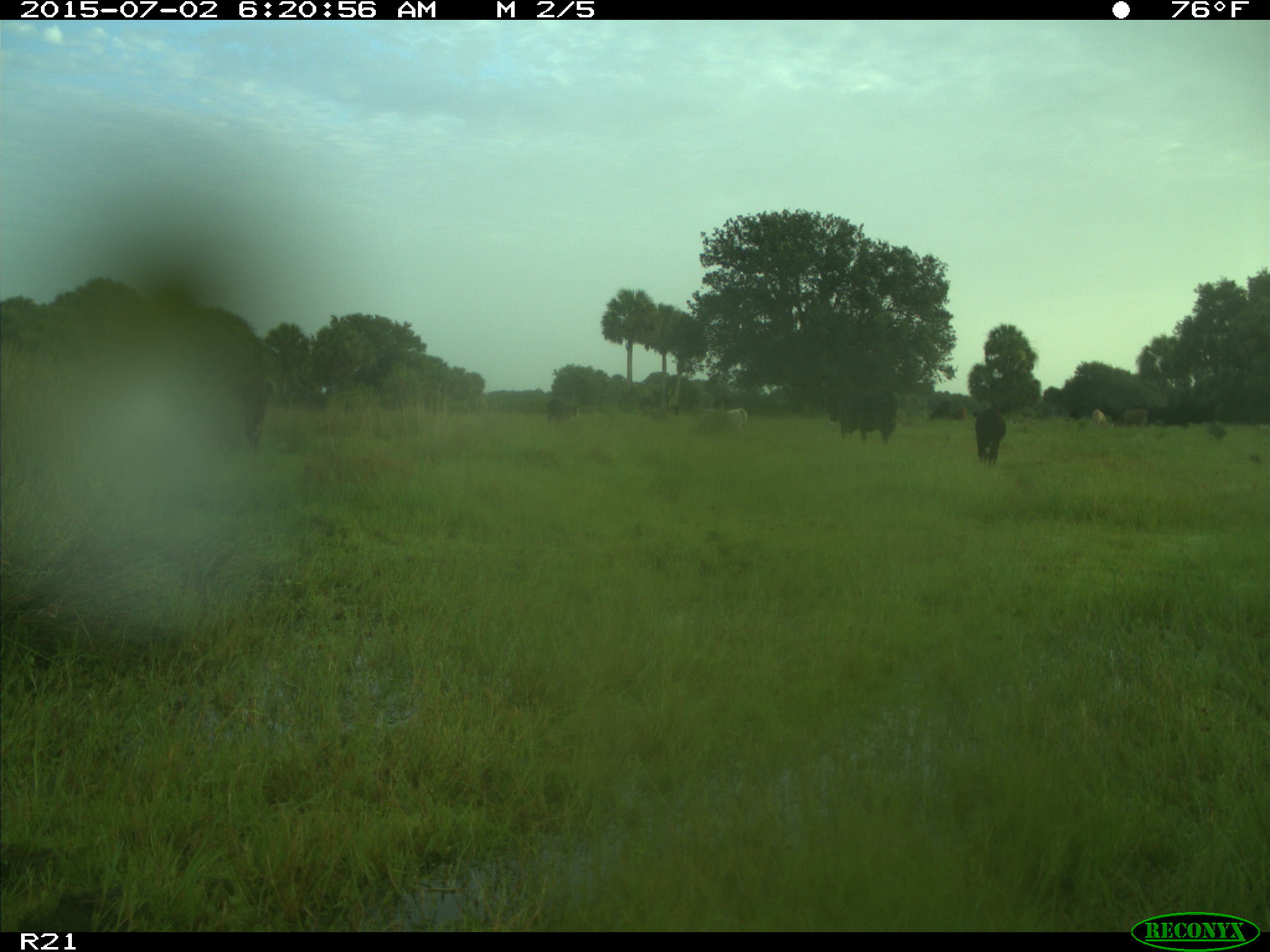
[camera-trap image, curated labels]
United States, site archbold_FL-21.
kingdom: Animalia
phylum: Chordata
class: Mammalia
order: Artiodactyla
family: Bovidae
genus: Bos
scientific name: Bos taurus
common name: domestic cow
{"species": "Bos taurus (domestic cow)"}